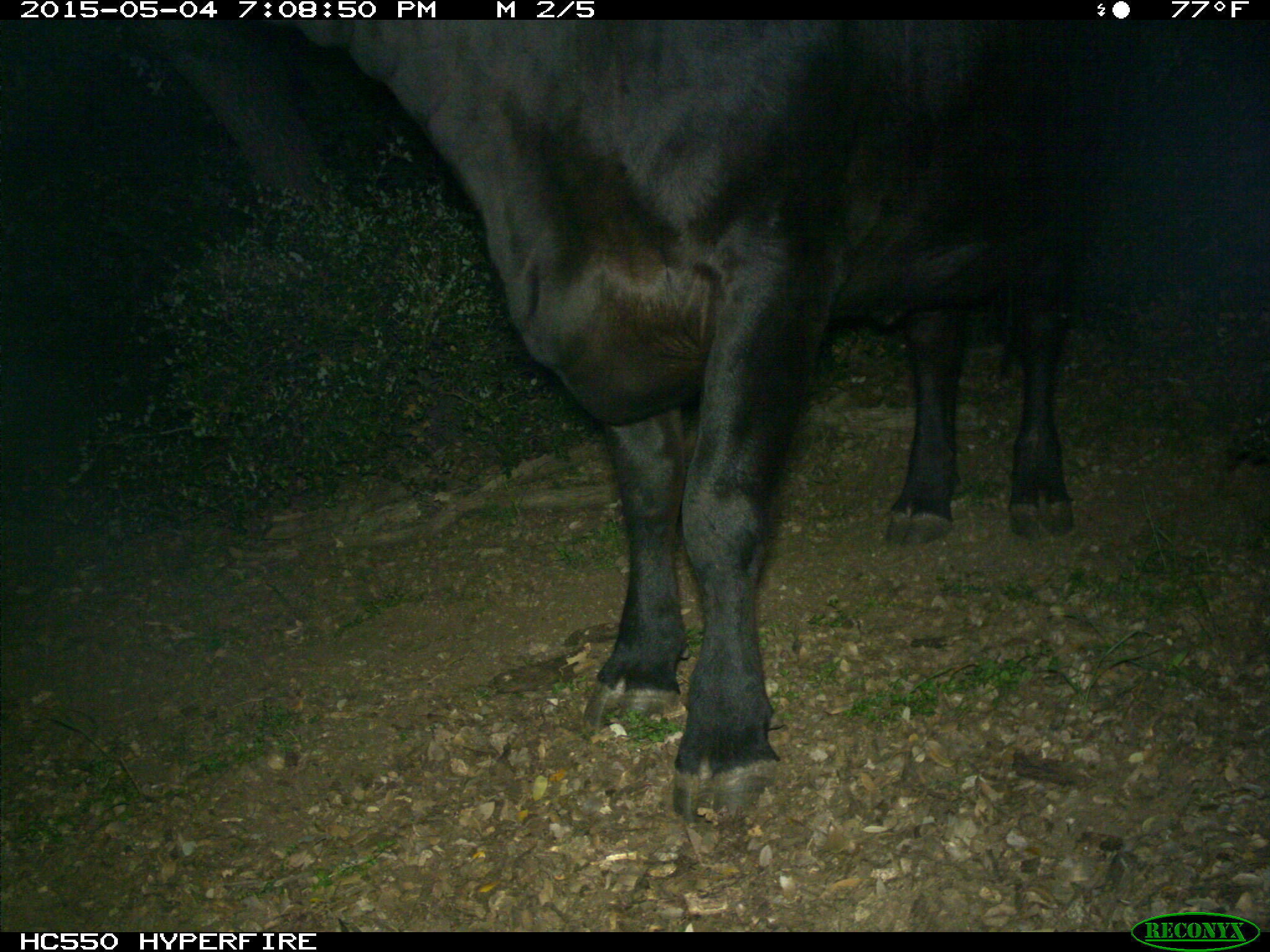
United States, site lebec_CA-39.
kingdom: Animalia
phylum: Chordata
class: Mammalia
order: Artiodactyla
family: Bovidae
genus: Bos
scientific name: Bos taurus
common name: domestic cow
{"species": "Bos taurus (domestic cow)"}